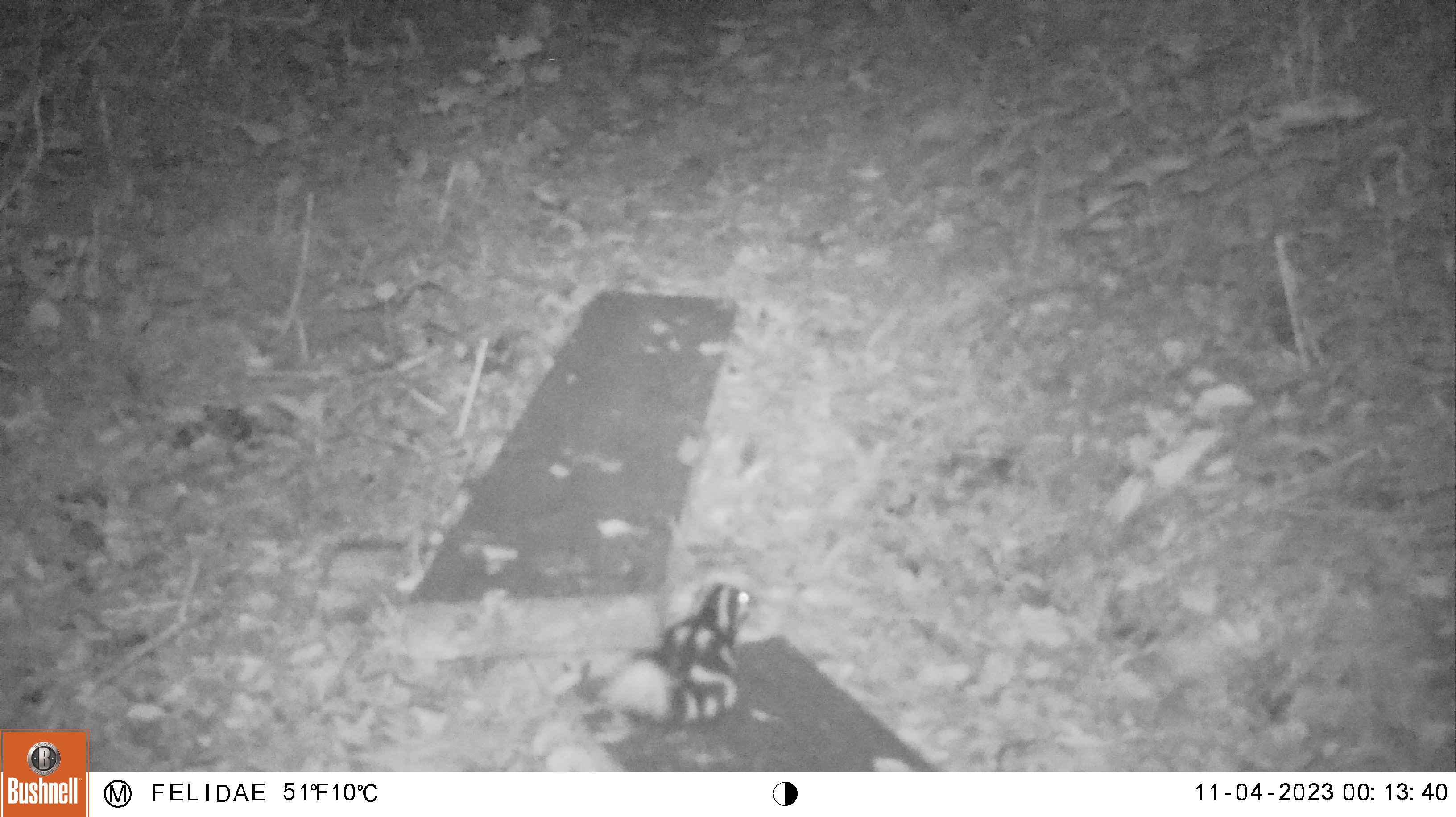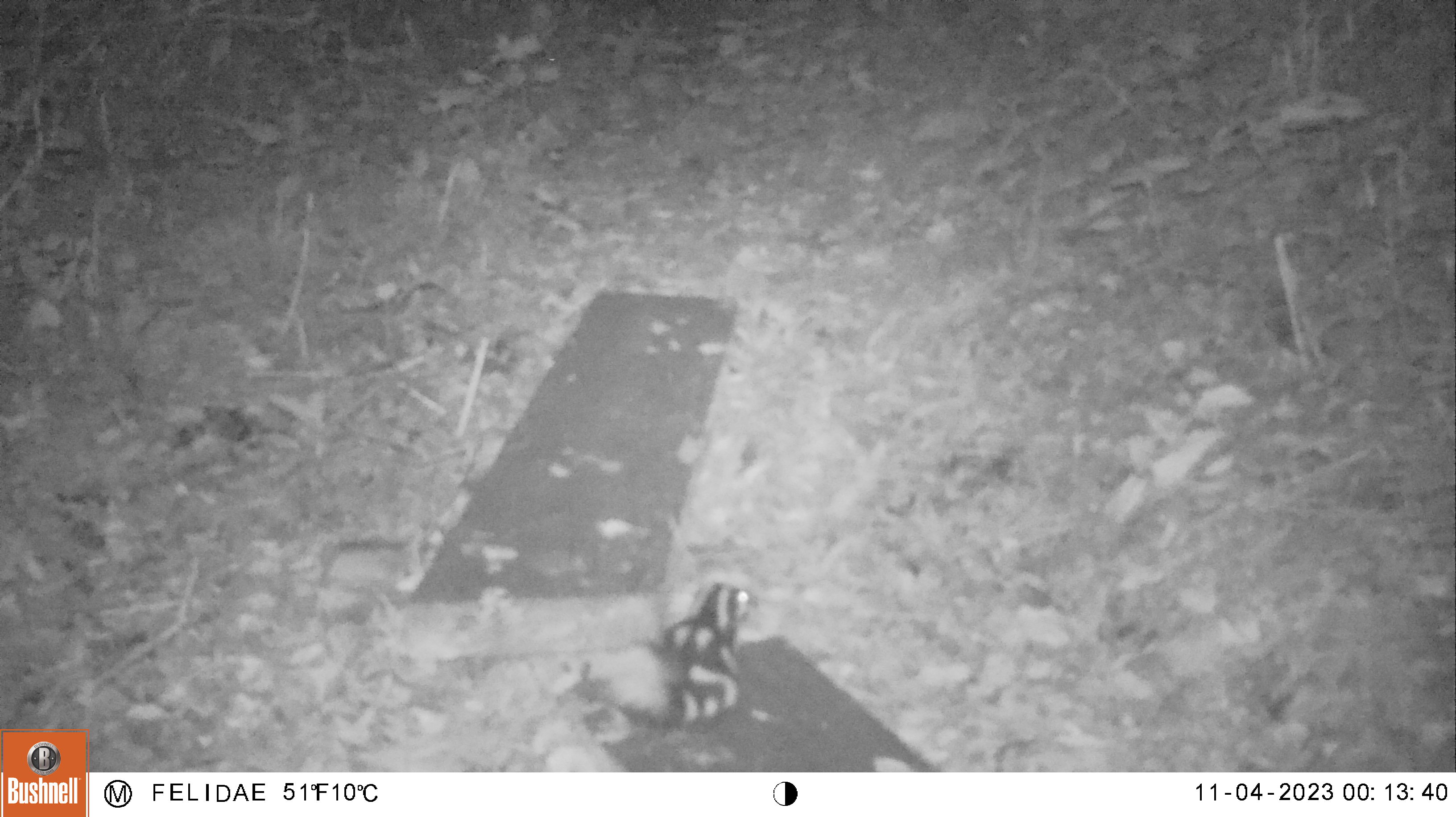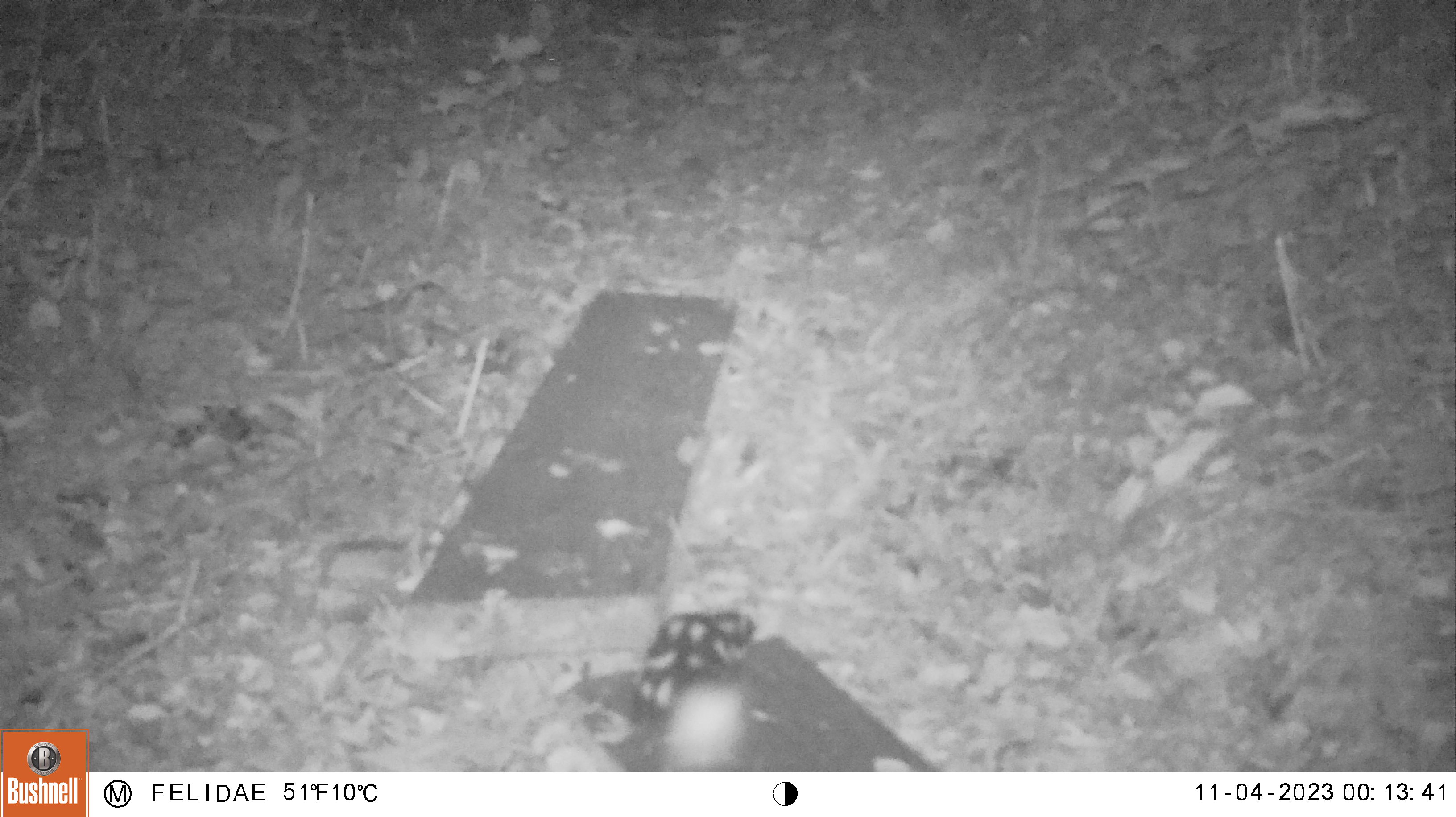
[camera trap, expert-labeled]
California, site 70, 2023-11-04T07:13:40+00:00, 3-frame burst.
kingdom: Animalia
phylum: Chordata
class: Mammalia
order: Carnivora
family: Mephitidae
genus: Spilogale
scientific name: Spilogale gracilis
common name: western spotted skunk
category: spotted skunk